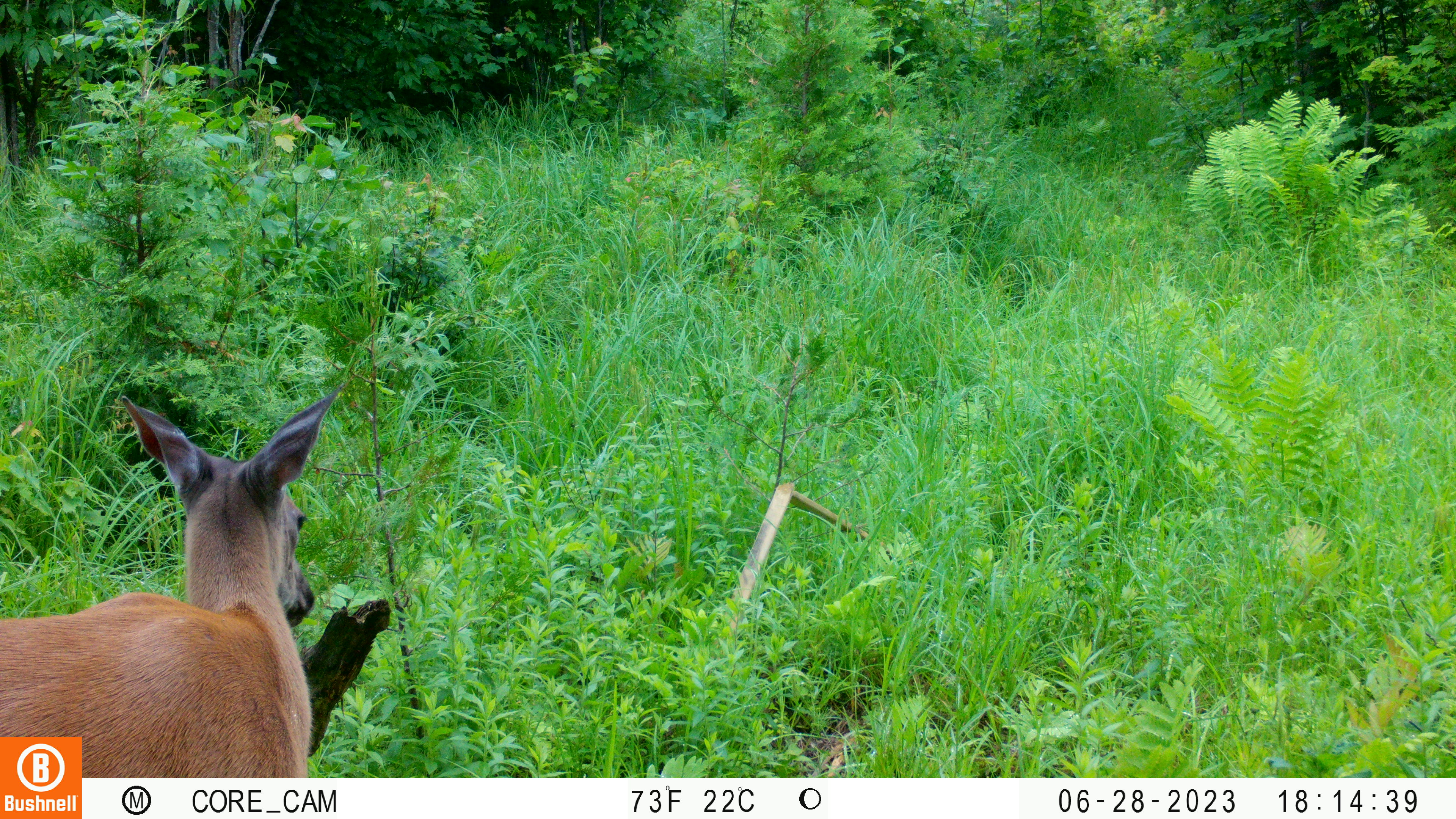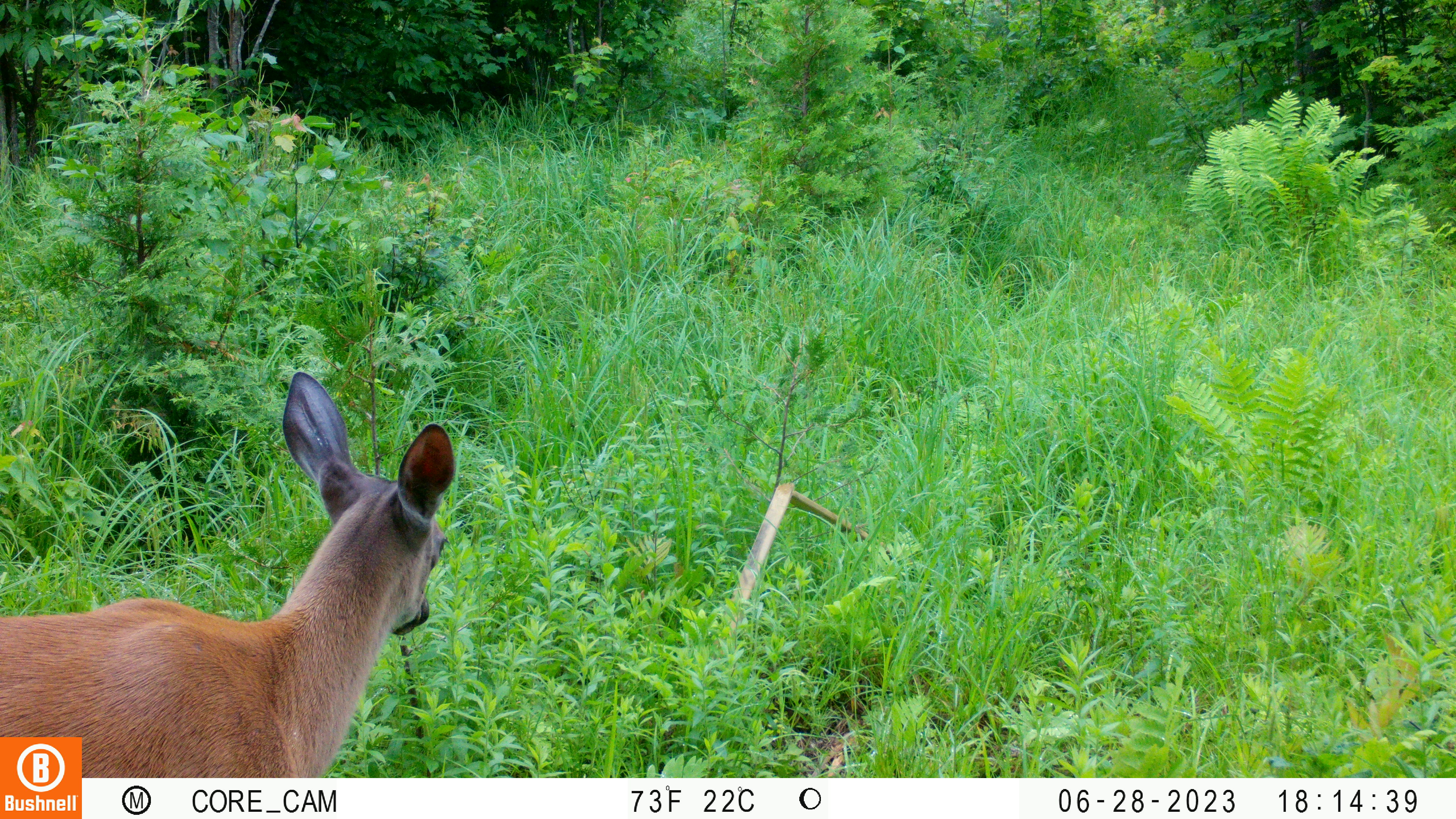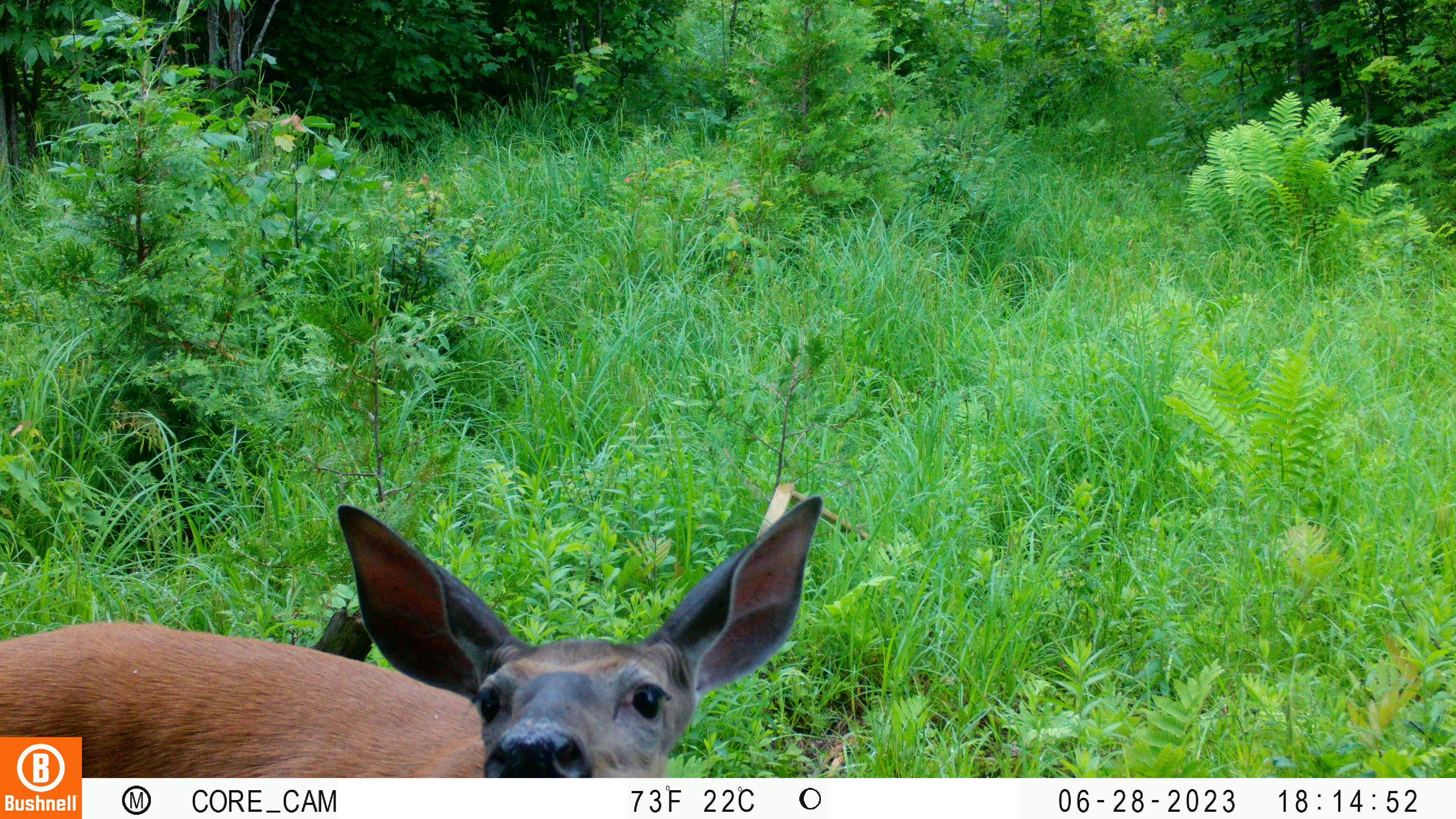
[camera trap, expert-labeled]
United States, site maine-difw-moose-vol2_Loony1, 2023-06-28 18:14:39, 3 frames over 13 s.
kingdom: Animalia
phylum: Chordata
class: Mammalia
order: Artiodactyla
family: Cervidae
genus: Odocoileus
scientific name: Odocoileus virginianus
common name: white-tailed deer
White-tailed deer (Odocoileus virginianus).